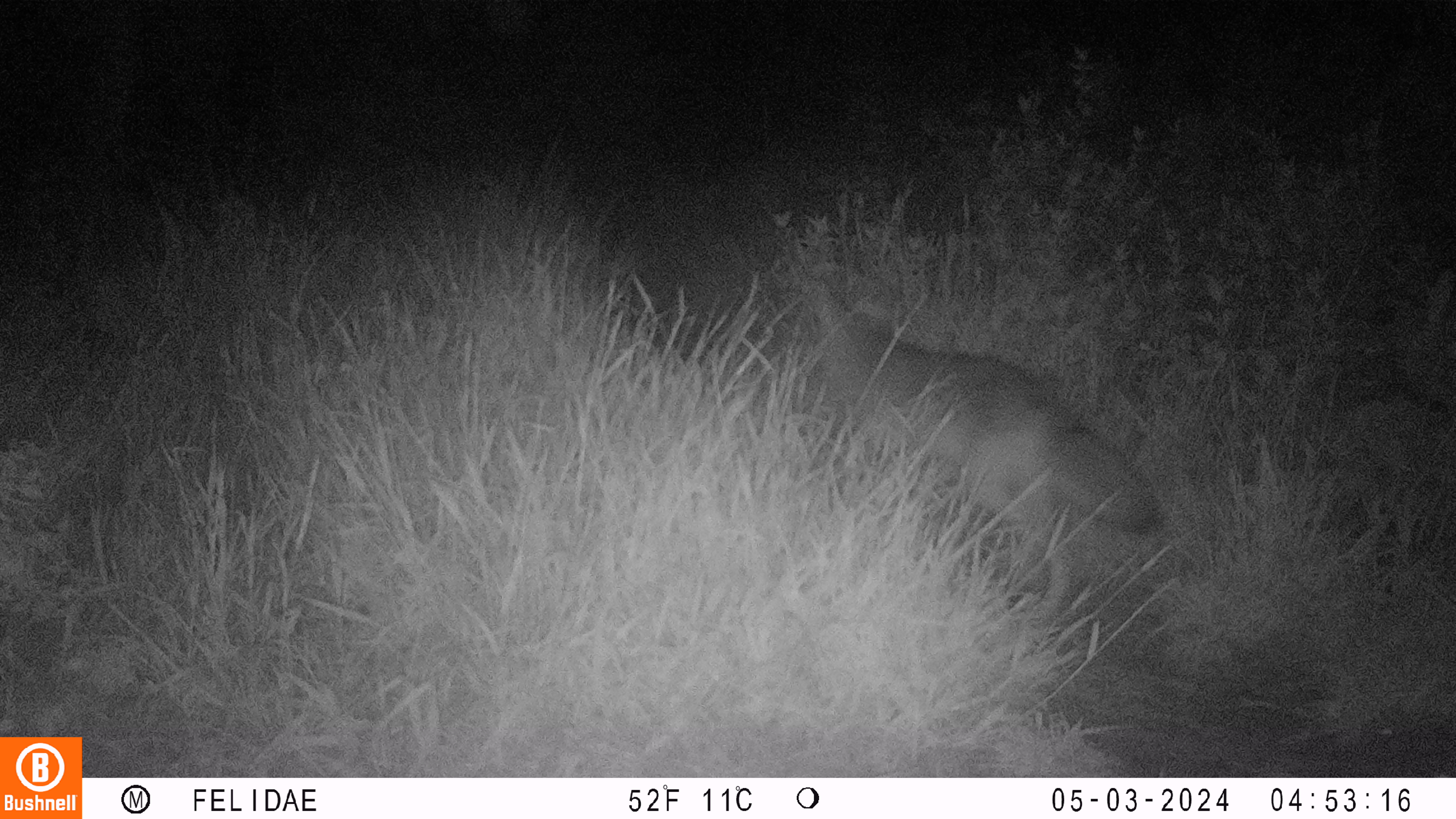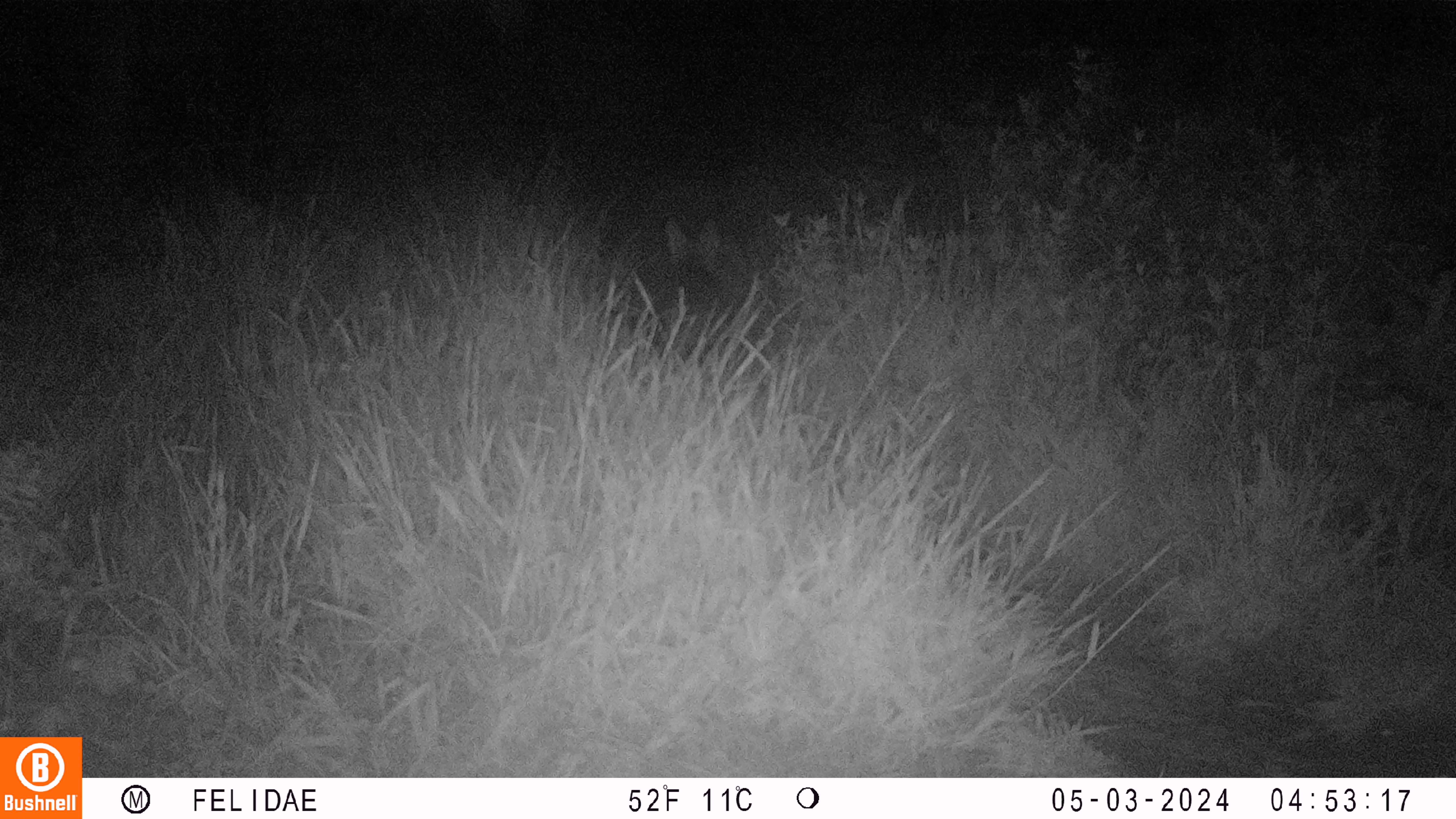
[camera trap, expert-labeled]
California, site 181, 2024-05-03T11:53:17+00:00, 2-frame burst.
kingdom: Animalia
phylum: Chordata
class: Mammalia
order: Carnivora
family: Canidae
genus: Canis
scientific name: Canis latrans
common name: coyote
Coyote (Canis latrans).